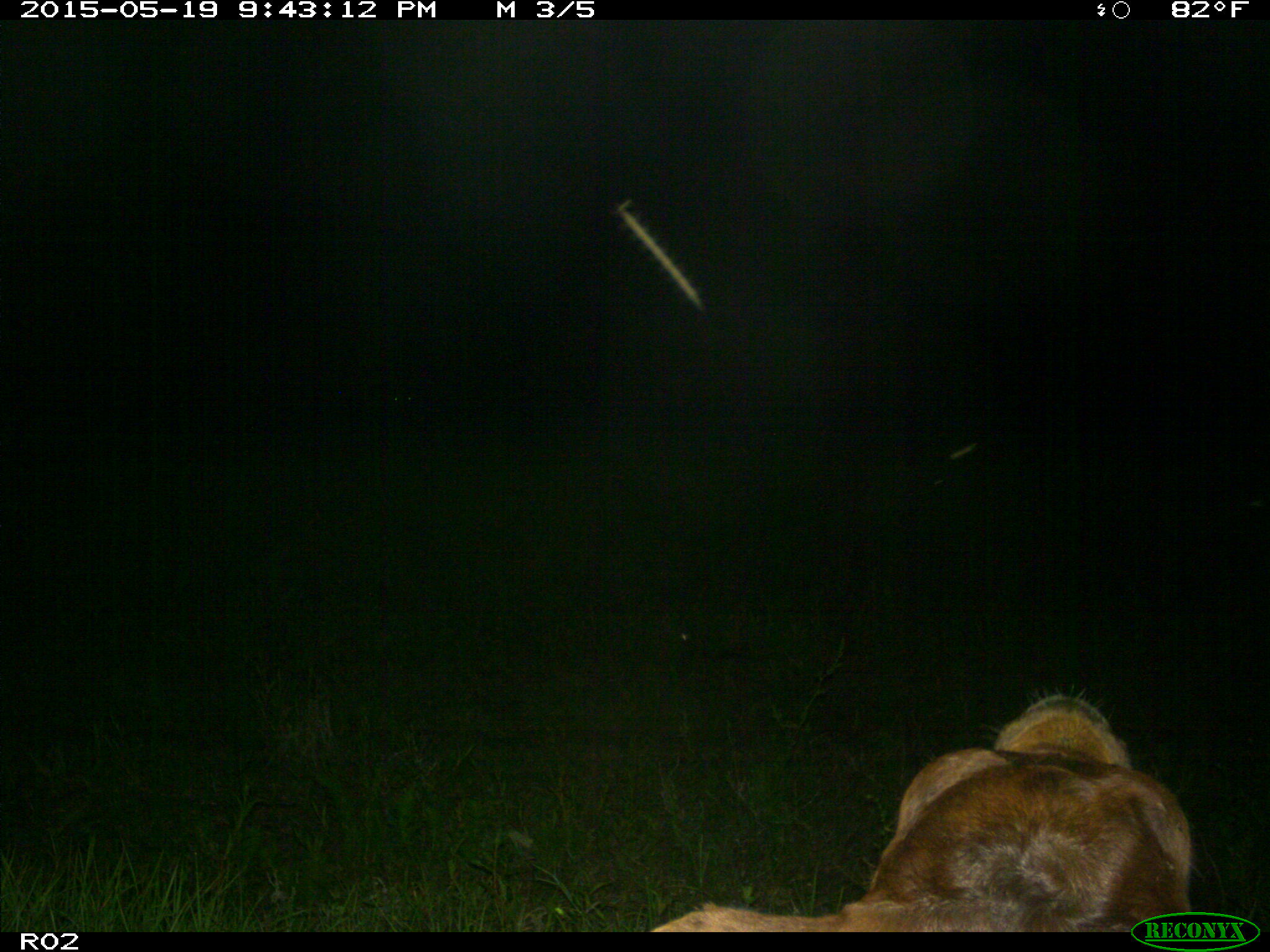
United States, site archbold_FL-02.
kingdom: Animalia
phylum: Chordata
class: Mammalia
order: Artiodactyla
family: Bovidae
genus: Bos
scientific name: Bos taurus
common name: domestic cow